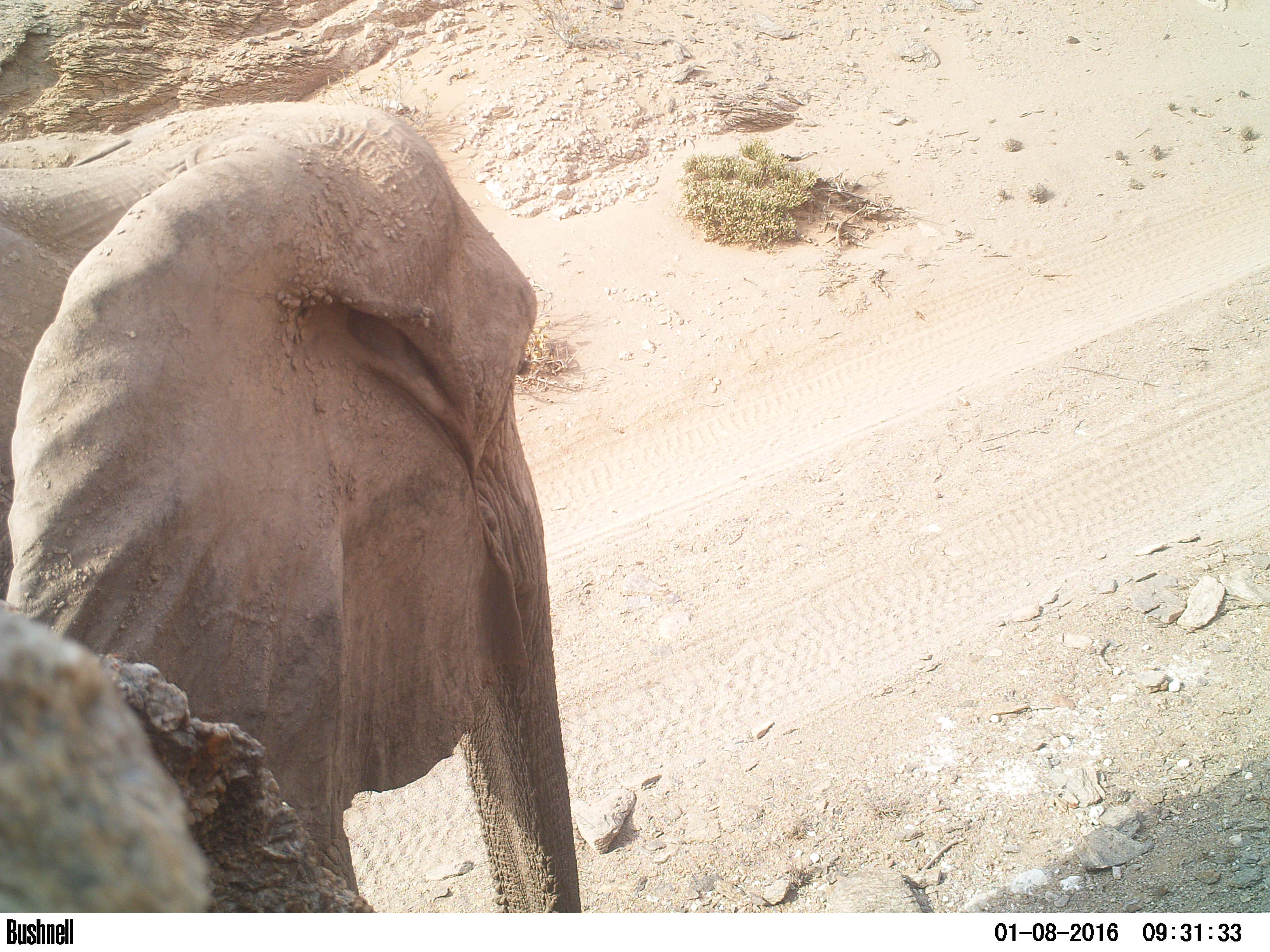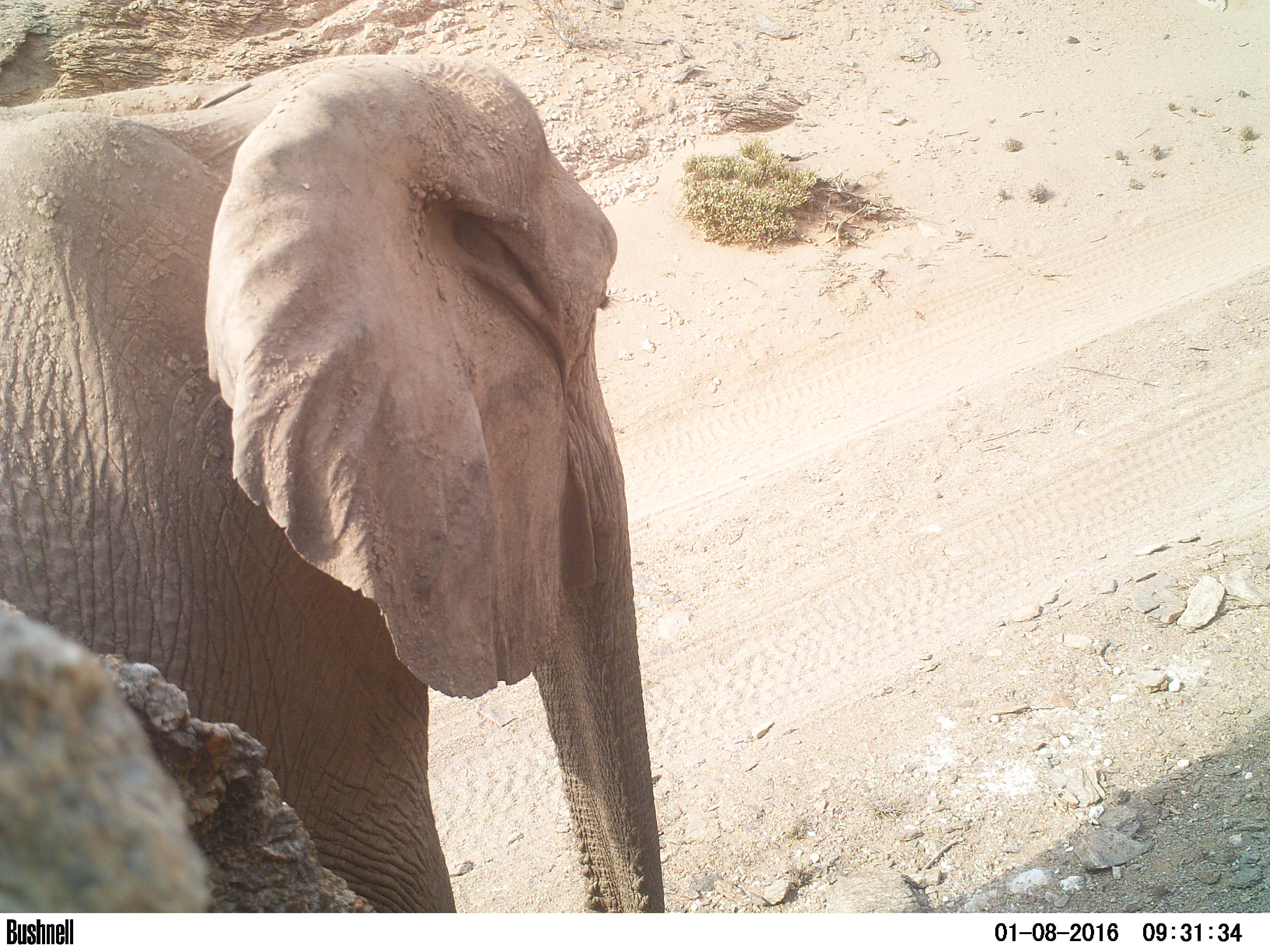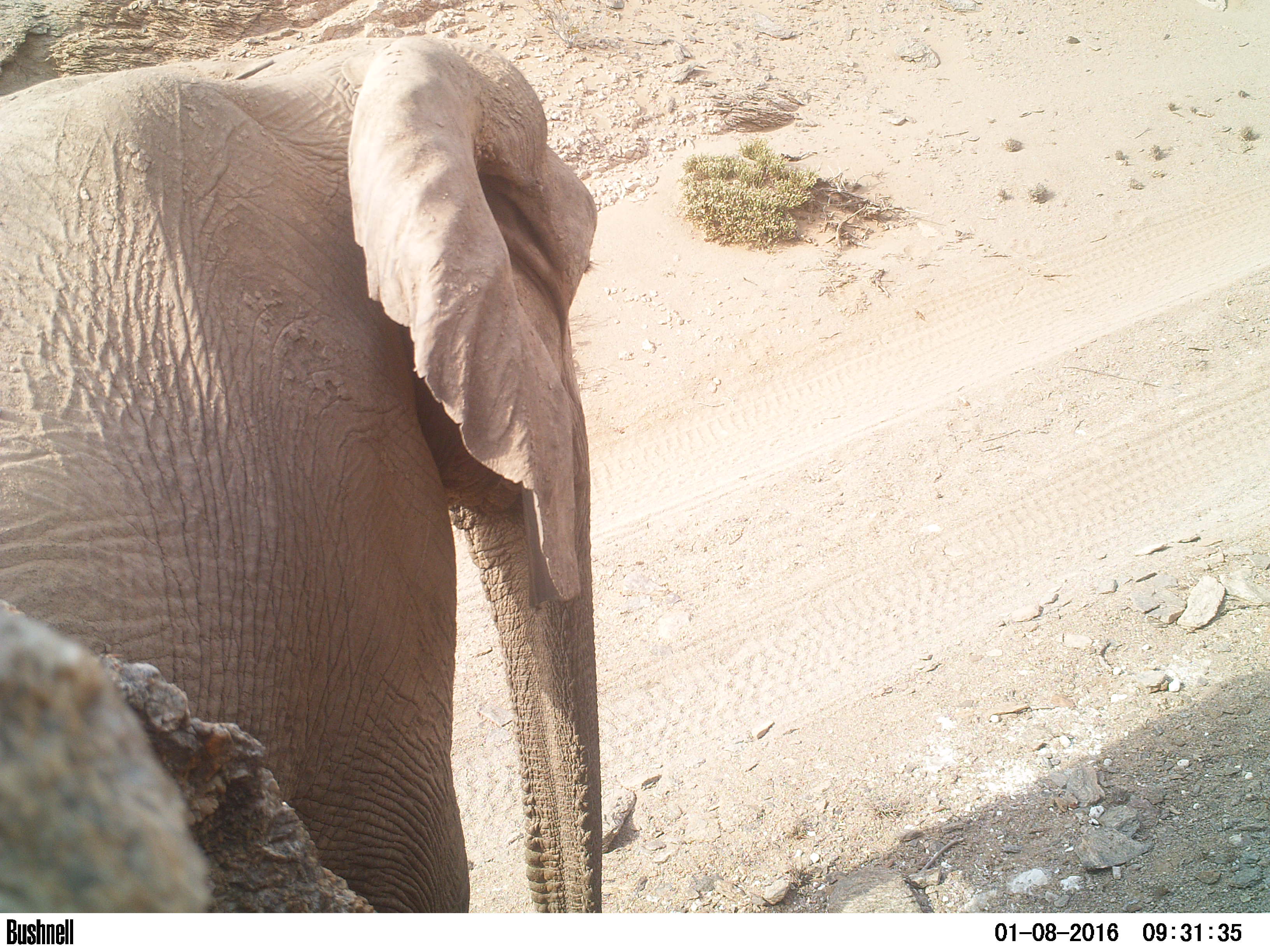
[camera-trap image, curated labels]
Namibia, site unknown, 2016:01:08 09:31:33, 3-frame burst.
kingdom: Animalia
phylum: Chordata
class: Mammalia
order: Proboscidea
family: Elephantidae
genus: Loxodonta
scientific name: Loxodonta africana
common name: african elephant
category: loxodanta africana